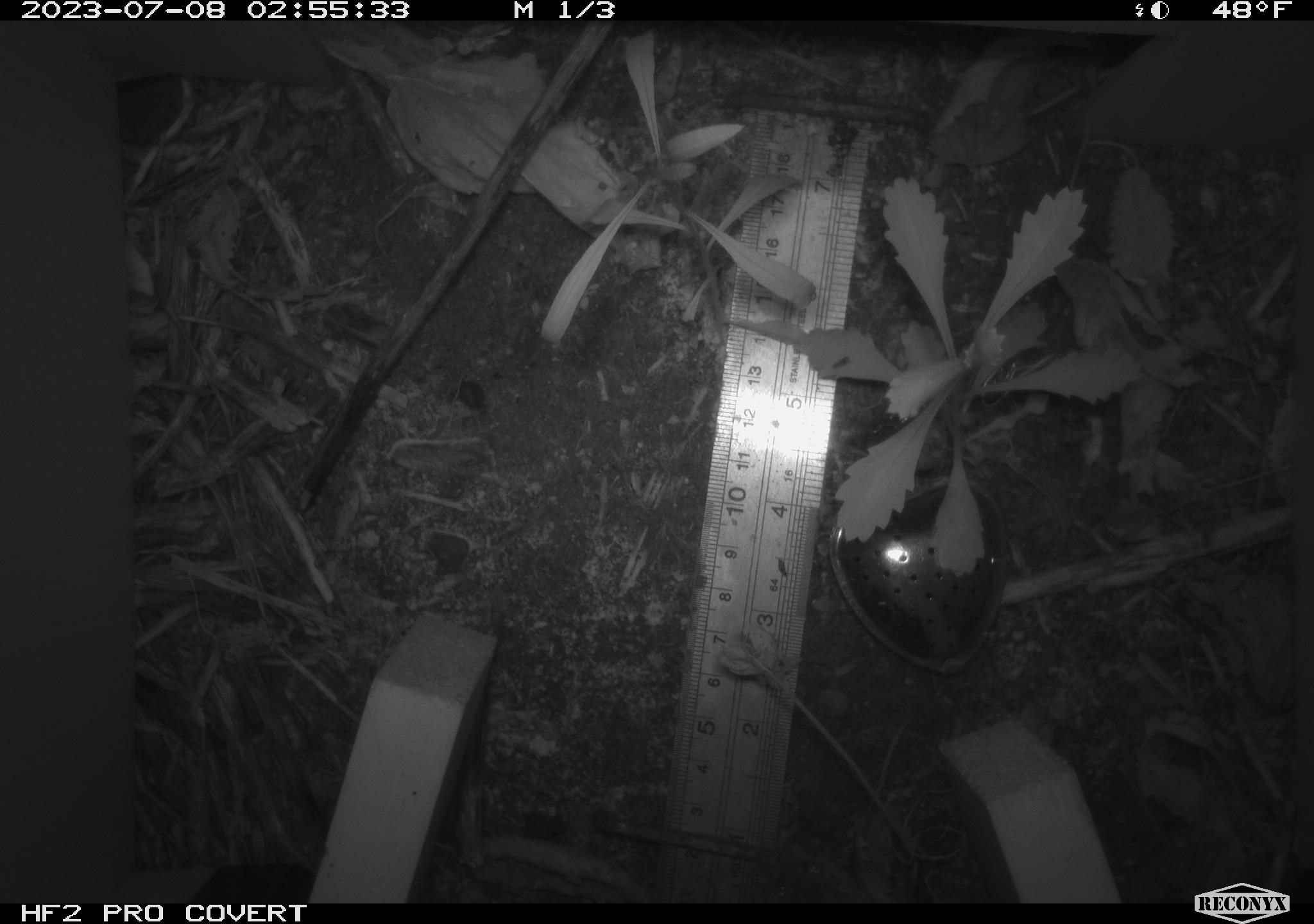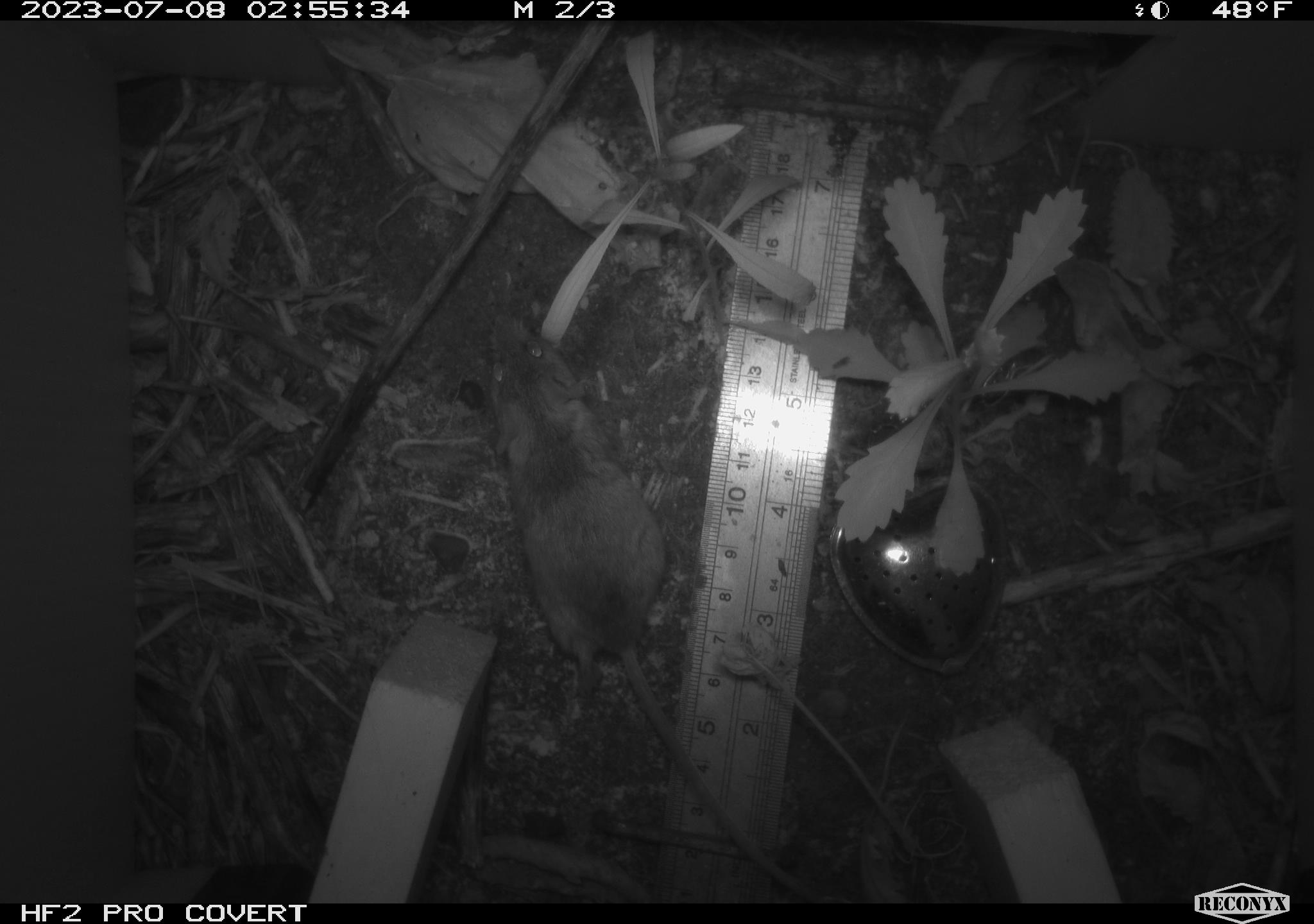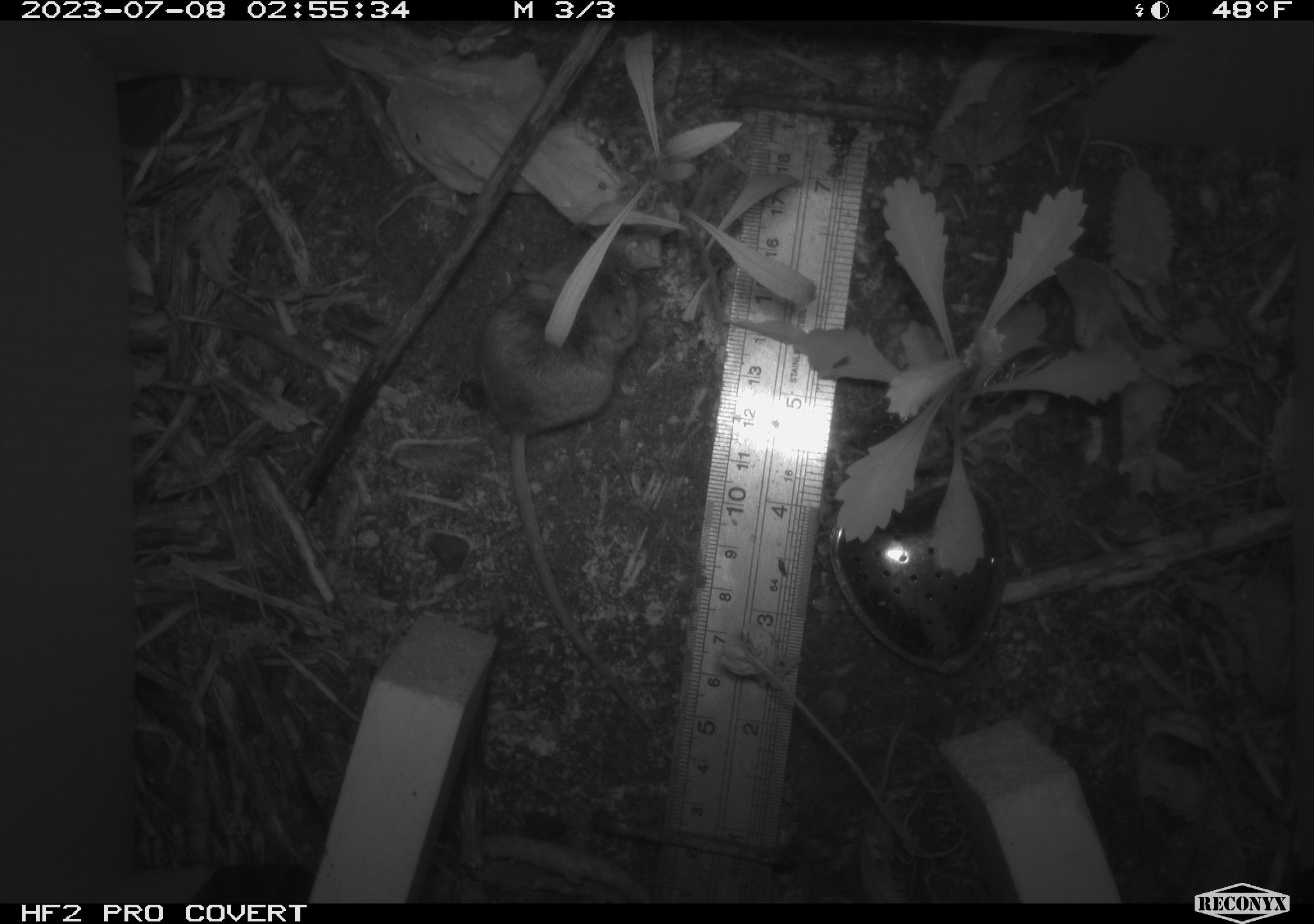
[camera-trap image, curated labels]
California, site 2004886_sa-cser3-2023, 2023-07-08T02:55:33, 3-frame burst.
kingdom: Animalia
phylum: Chordata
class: Mammalia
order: Rodentia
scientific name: Rodentia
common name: mouse species